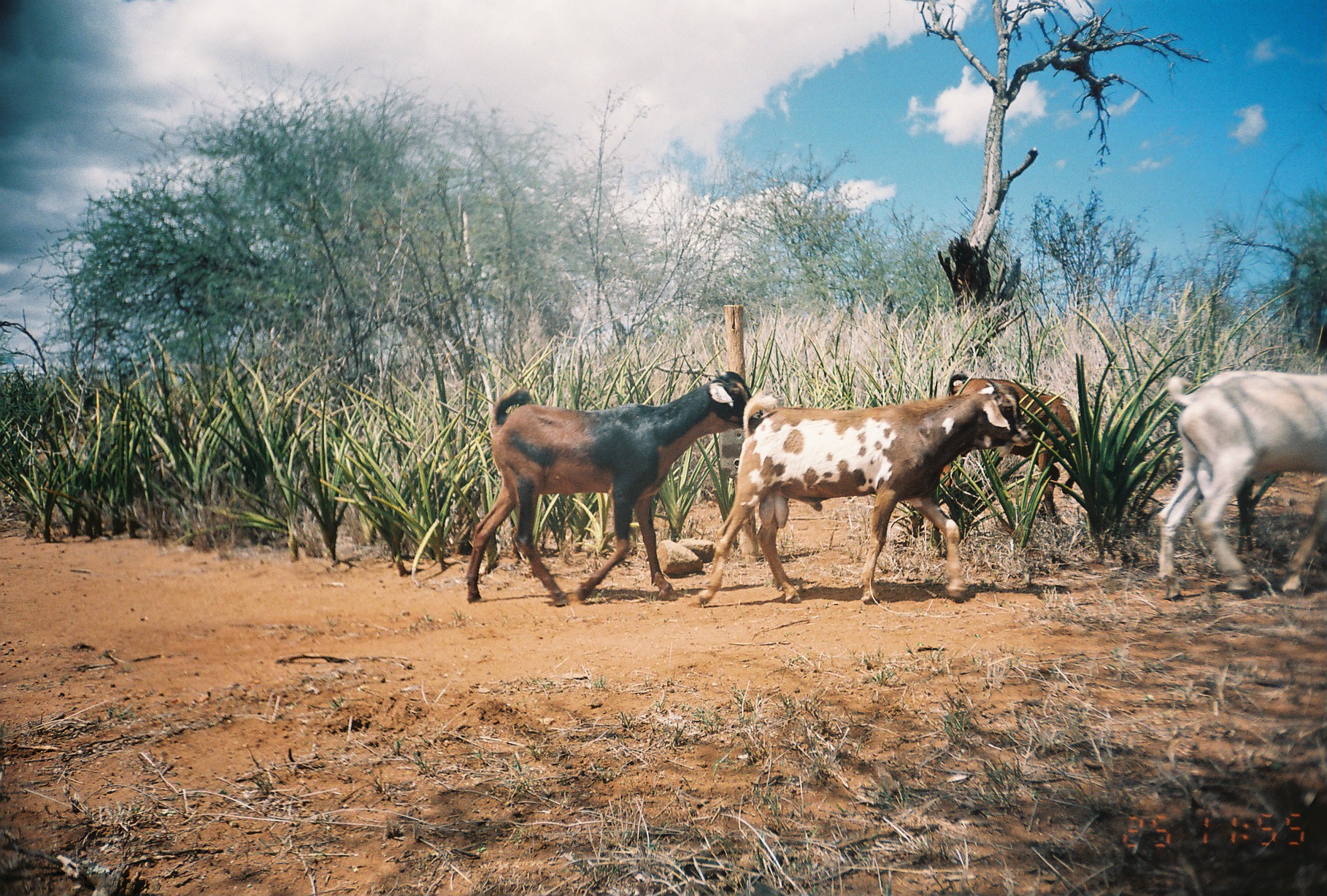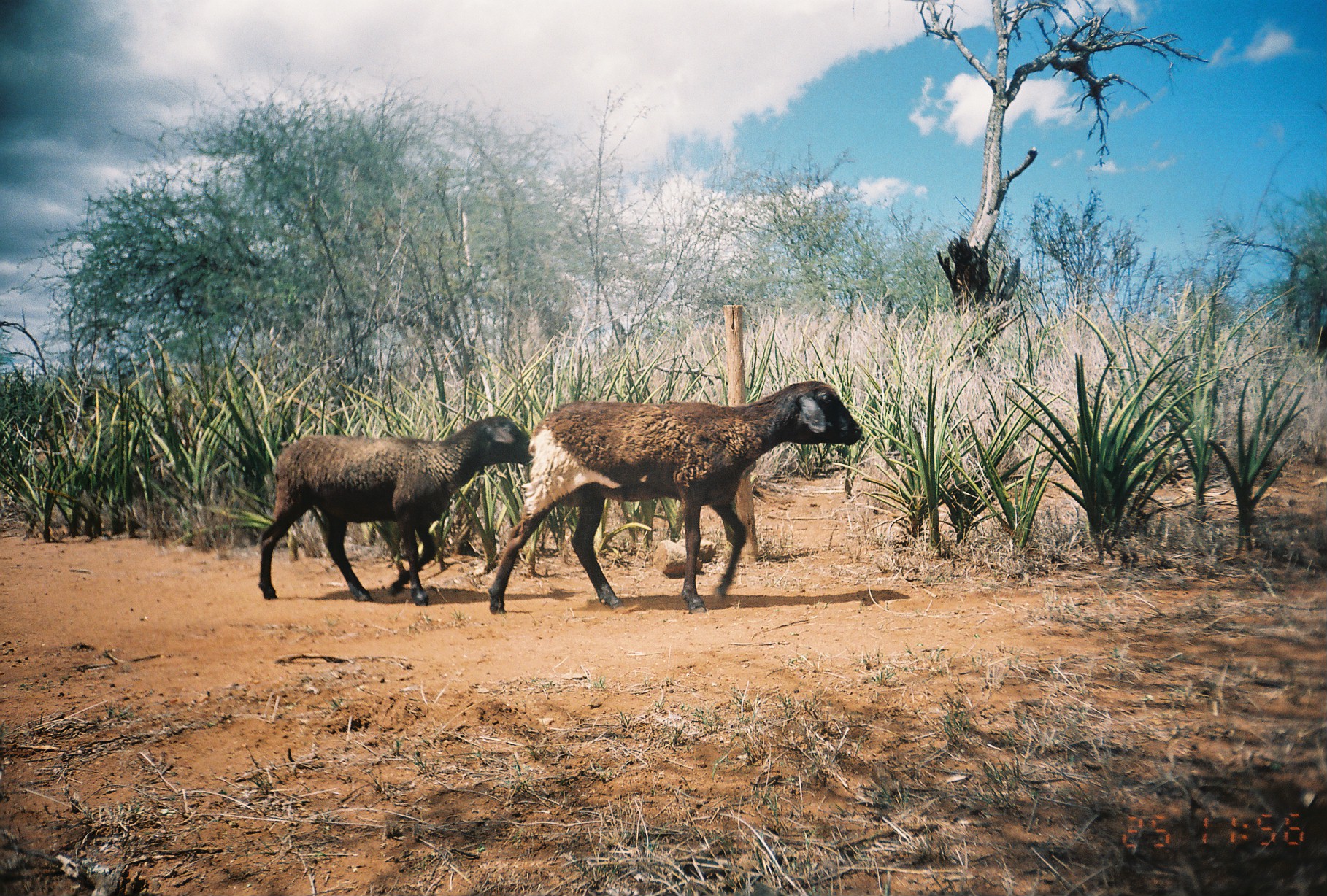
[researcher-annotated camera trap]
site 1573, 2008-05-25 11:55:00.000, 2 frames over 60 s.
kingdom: Animalia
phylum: Chordata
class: Mammalia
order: Artiodactyla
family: Bovidae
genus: Capra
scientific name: Capra aegagrus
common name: wild goat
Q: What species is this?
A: Capra aegagrus (wild goat).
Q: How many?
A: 4.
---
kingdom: Animalia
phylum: Chordata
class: Mammalia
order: Artiodactyla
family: Bovidae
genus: Ovis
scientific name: Ovis aries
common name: domestic sheep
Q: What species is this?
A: Ovis aries (domestic sheep).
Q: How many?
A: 2.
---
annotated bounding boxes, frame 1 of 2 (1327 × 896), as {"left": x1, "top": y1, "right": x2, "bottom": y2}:
capra aegagrus: {"left": 693, "top": 385, "right": 1033, "bottom": 605}; {"left": 462, "top": 370, "right": 762, "bottom": 610}; {"left": 1157, "top": 369, "right": 1327, "bottom": 601}; {"left": 939, "top": 371, "right": 1082, "bottom": 525}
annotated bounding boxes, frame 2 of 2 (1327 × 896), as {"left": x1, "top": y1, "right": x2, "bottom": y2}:
ovis aries: {"left": 486, "top": 378, "right": 865, "bottom": 613}; {"left": 255, "top": 411, "right": 533, "bottom": 605}